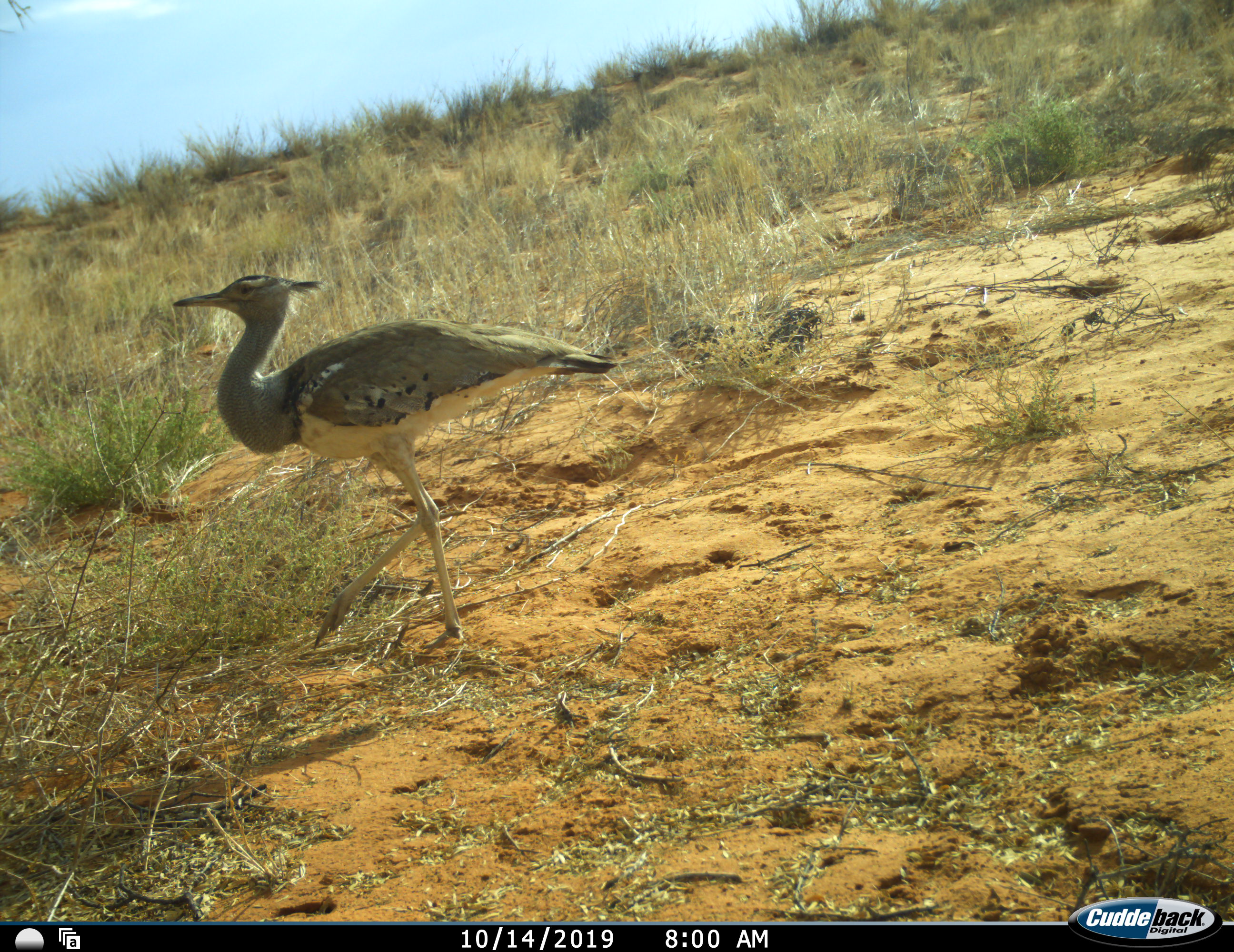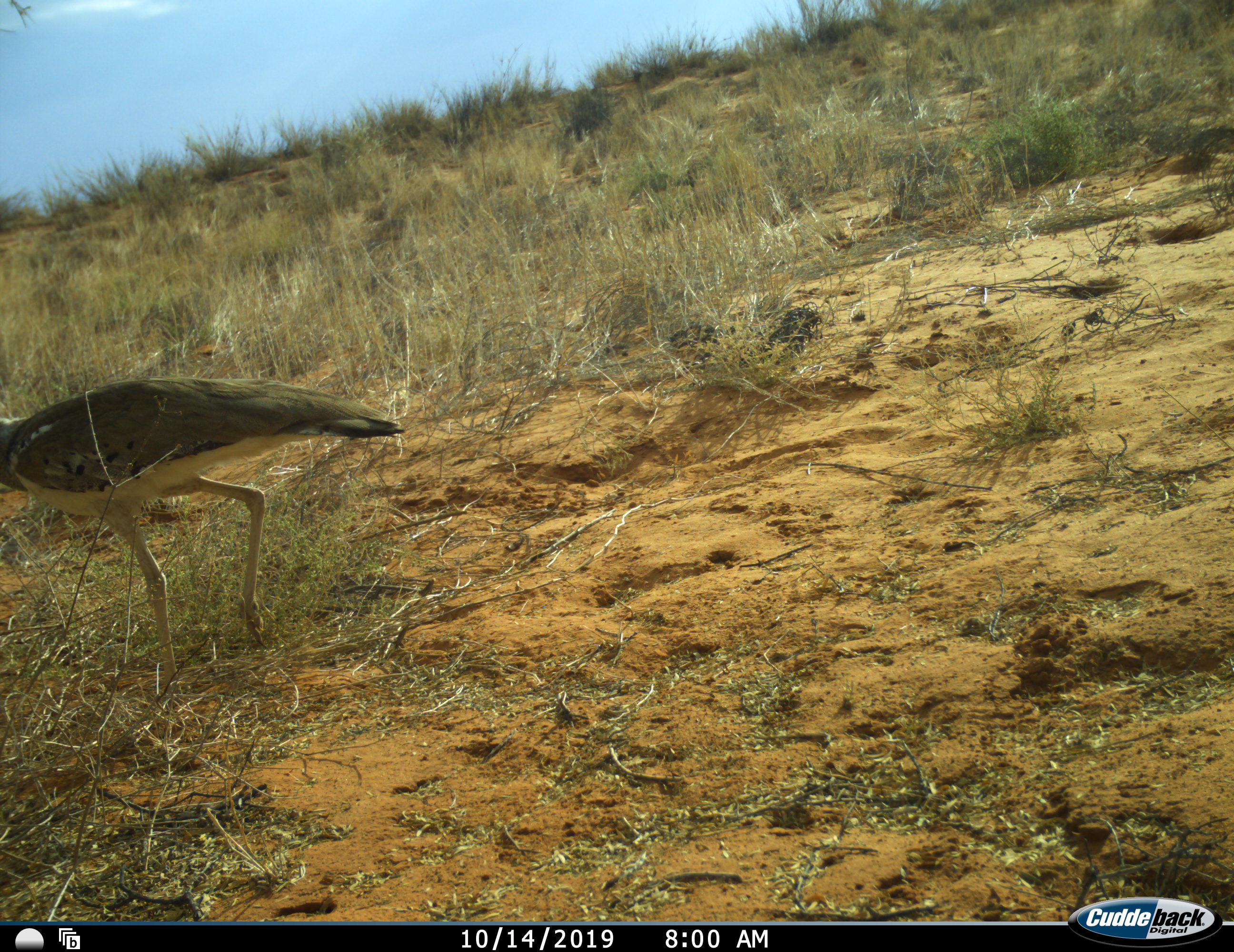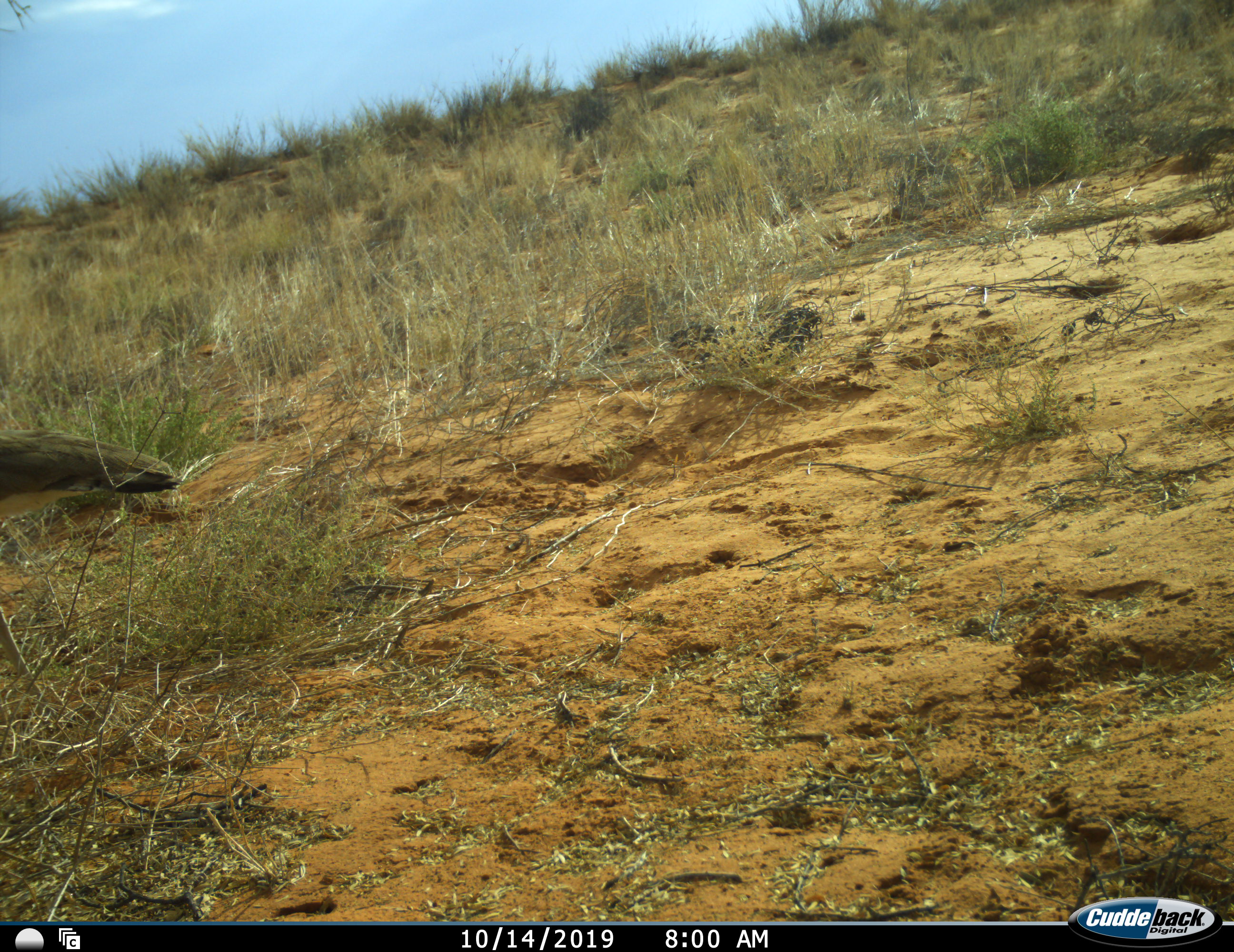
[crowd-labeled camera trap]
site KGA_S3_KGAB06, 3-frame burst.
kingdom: Animalia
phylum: Chordata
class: Aves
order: Otidiformes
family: Otididae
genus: Ardeotis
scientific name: Ardeotis kori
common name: kori bustard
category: bustardkori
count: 1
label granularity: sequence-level